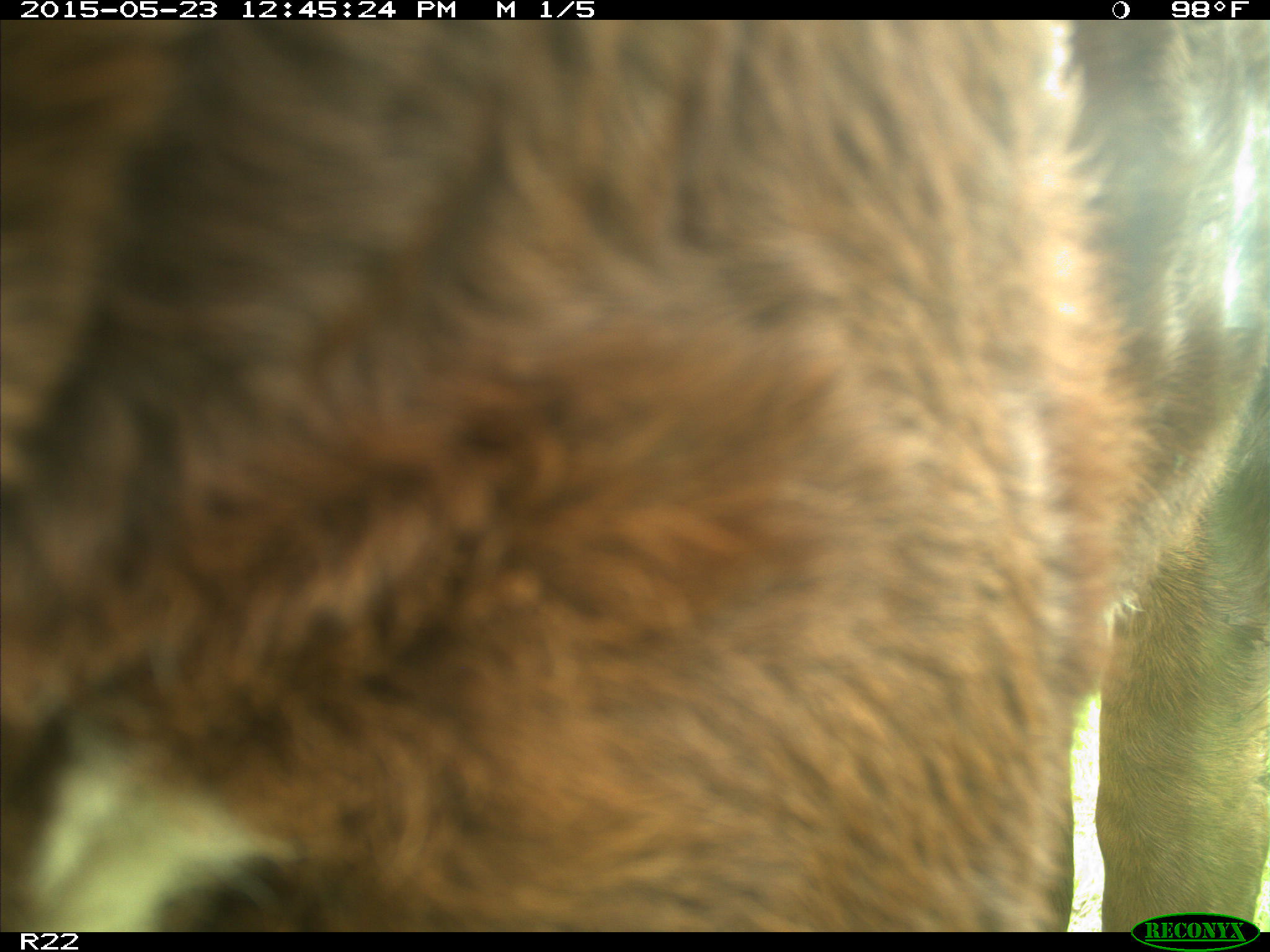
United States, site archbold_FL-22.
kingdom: Animalia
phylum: Chordata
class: Mammalia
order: Artiodactyla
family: Bovidae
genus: Bos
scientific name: Bos taurus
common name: domestic cow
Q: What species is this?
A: Bos taurus (domestic cow).